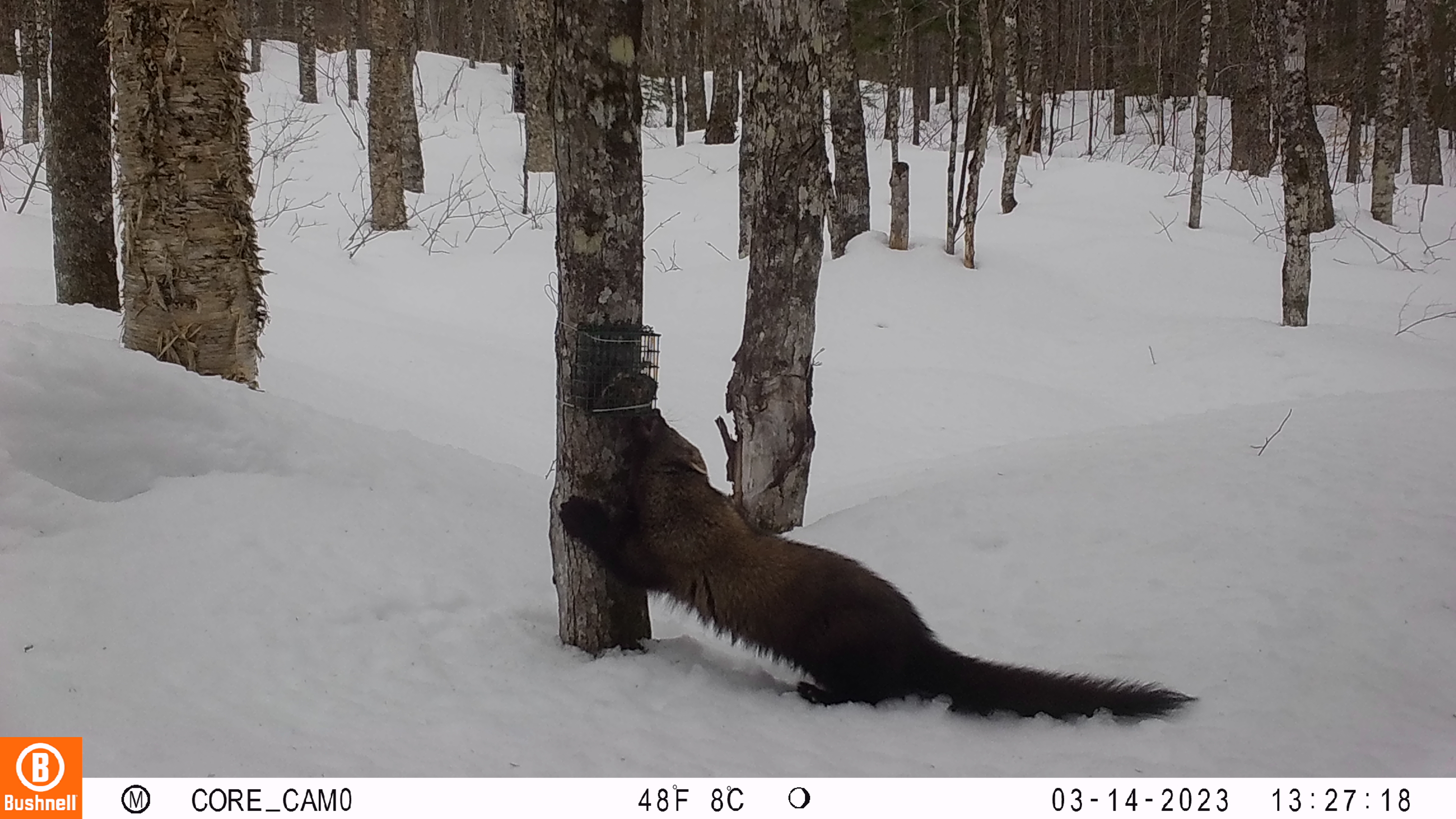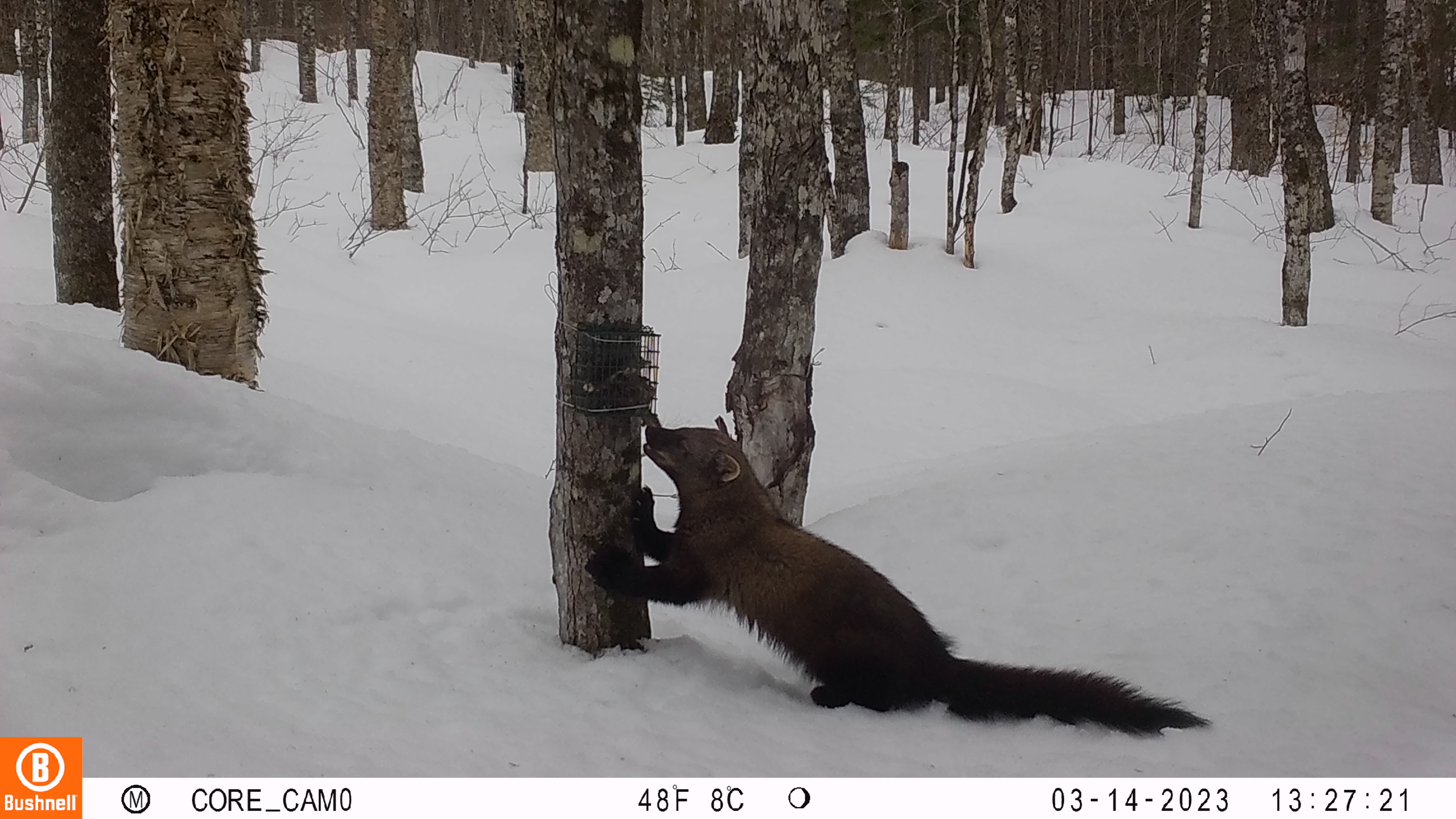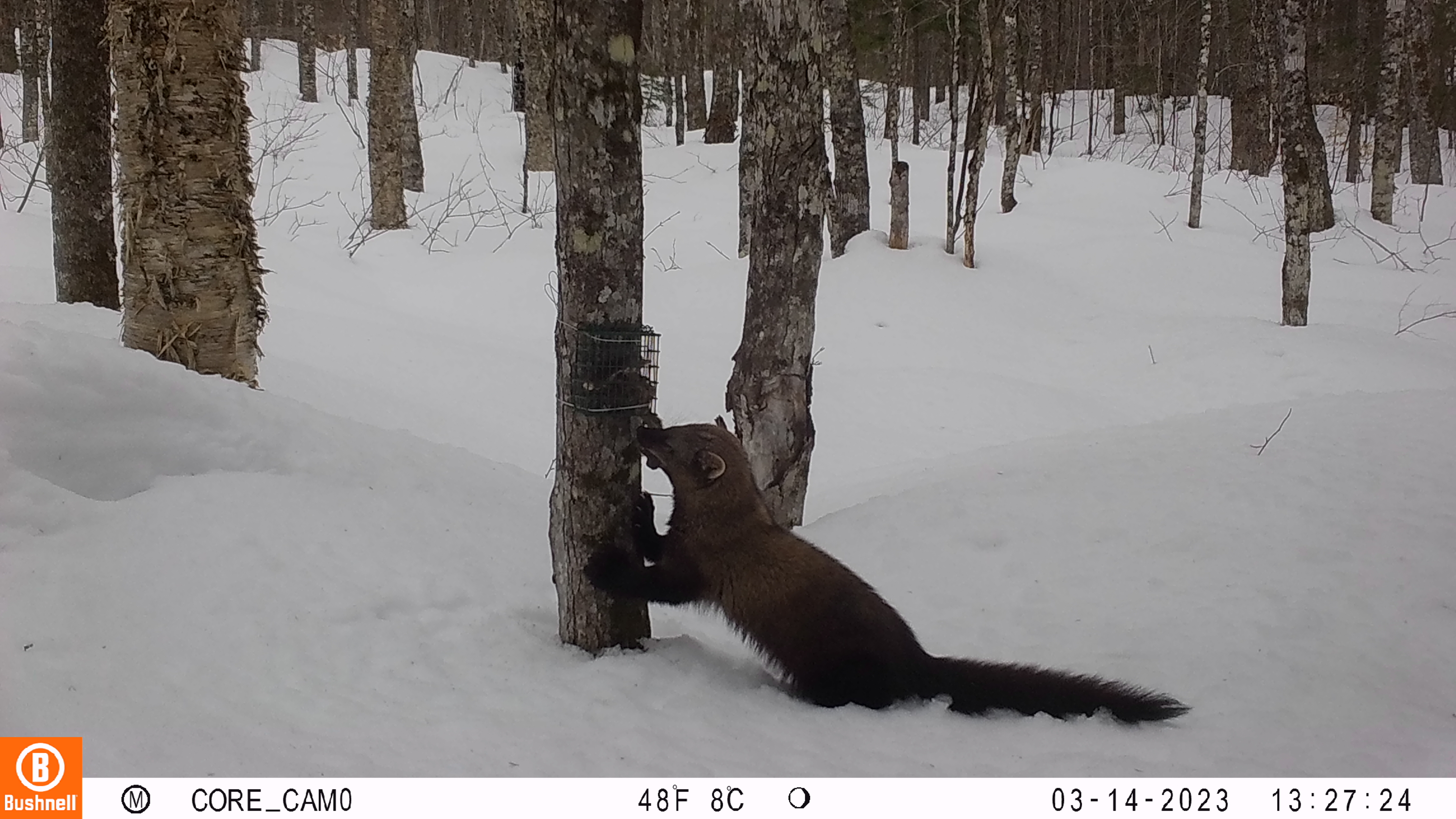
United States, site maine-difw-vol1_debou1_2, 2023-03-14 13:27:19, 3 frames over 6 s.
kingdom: Animalia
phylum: Chordata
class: Mammalia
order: Carnivora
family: Mustelidae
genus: Pekania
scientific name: Pekania pennanti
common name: fisher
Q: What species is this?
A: Fisher (Pekania pennanti).